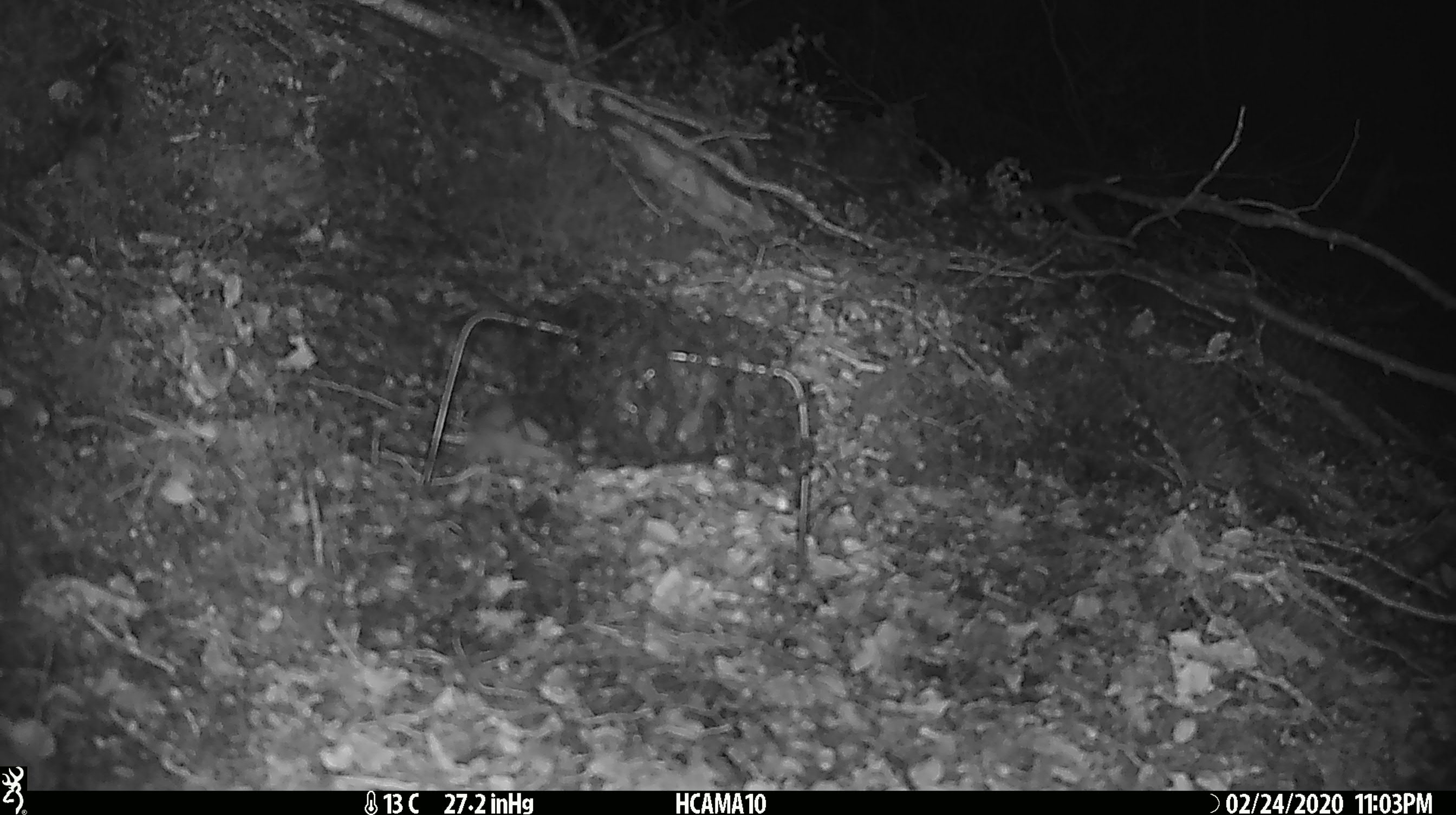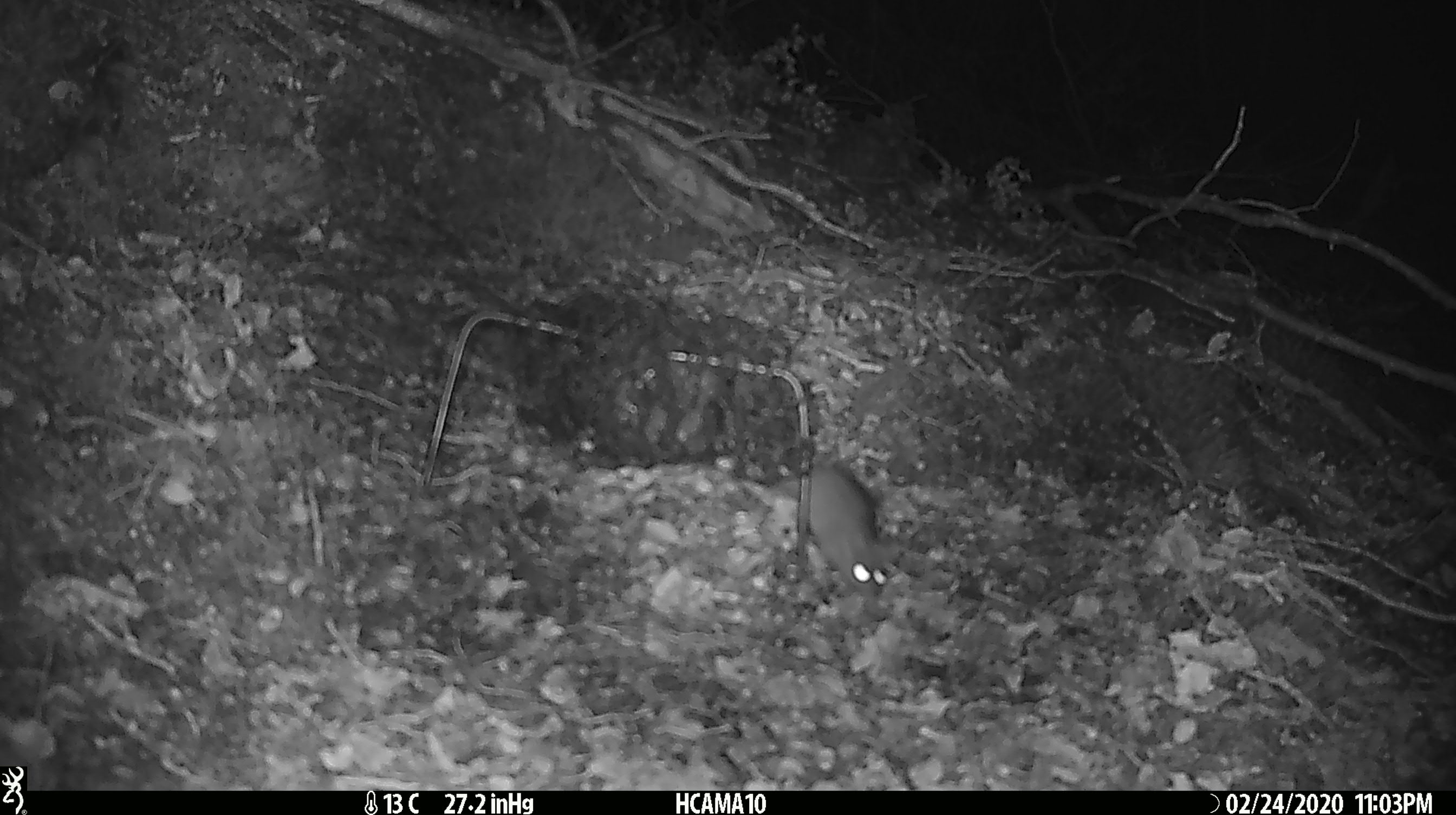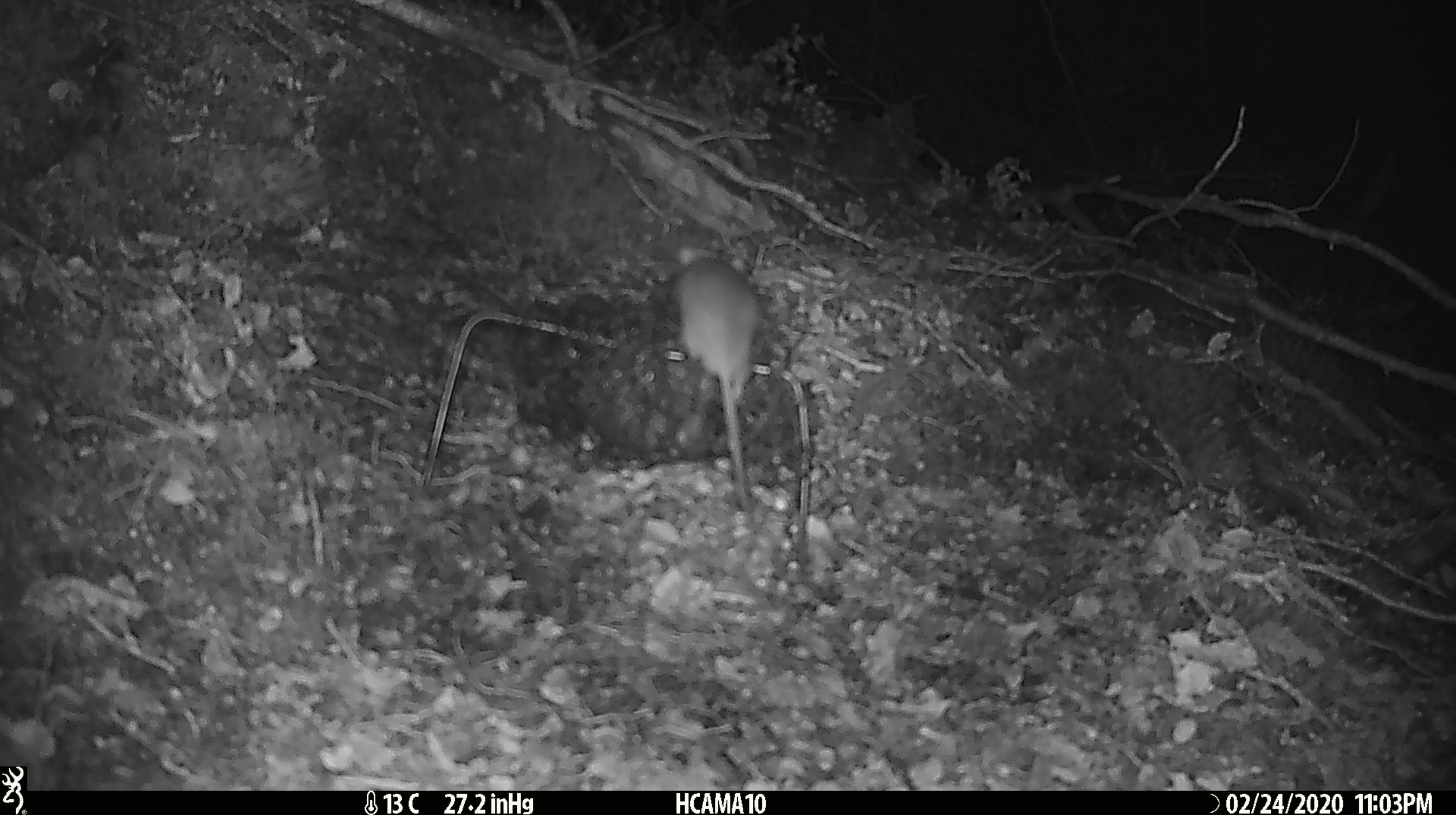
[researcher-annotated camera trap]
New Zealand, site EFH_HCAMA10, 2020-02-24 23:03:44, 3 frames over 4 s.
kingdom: Animalia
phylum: Chordata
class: Mammalia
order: Rodentia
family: Muridae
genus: Mus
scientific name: Mus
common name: mouse